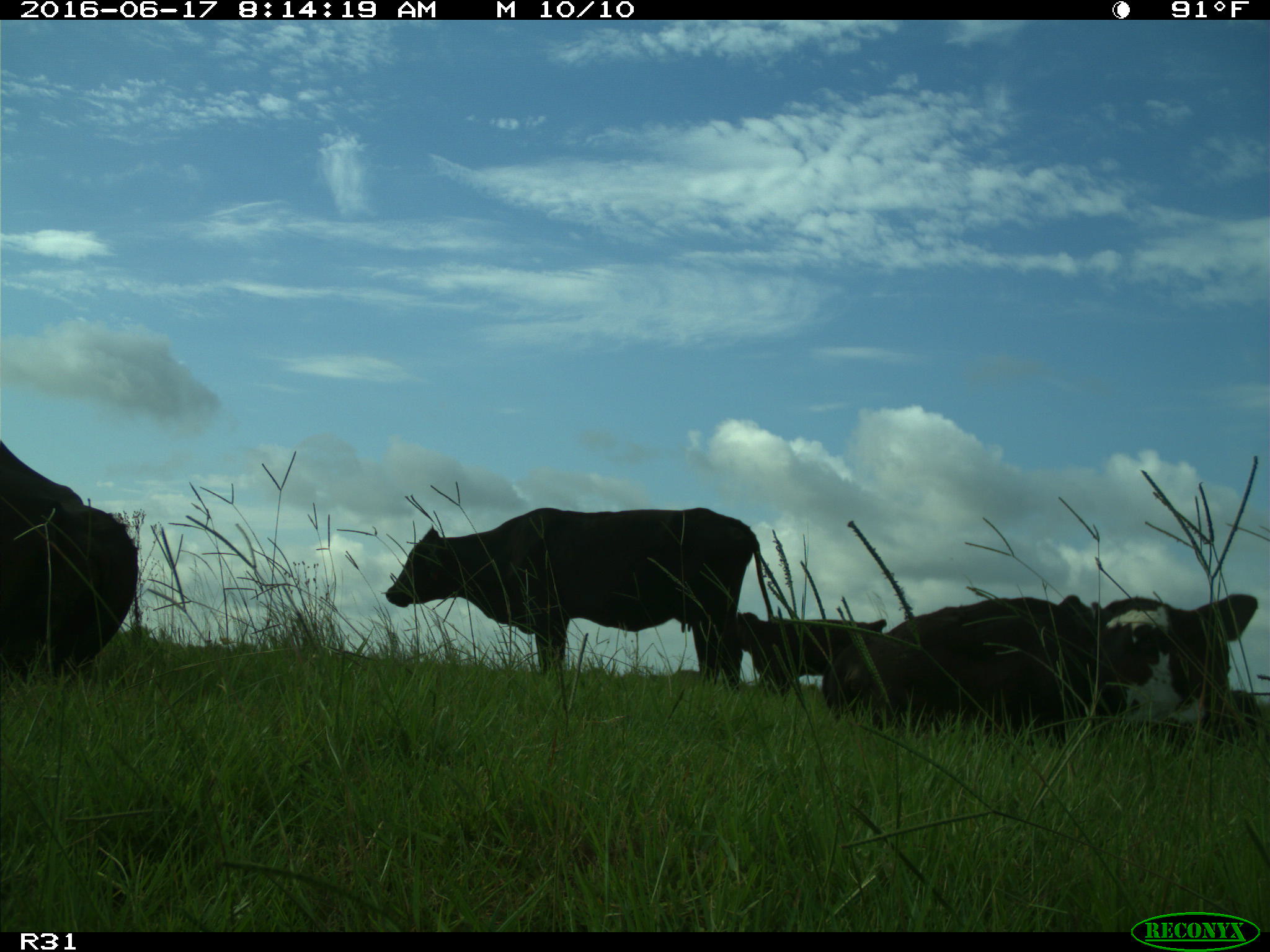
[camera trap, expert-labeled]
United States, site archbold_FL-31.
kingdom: Animalia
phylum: Chordata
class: Mammalia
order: Artiodactyla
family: Bovidae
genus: Bos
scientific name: Bos taurus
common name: domestic cow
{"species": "Bos taurus (domestic cow)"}